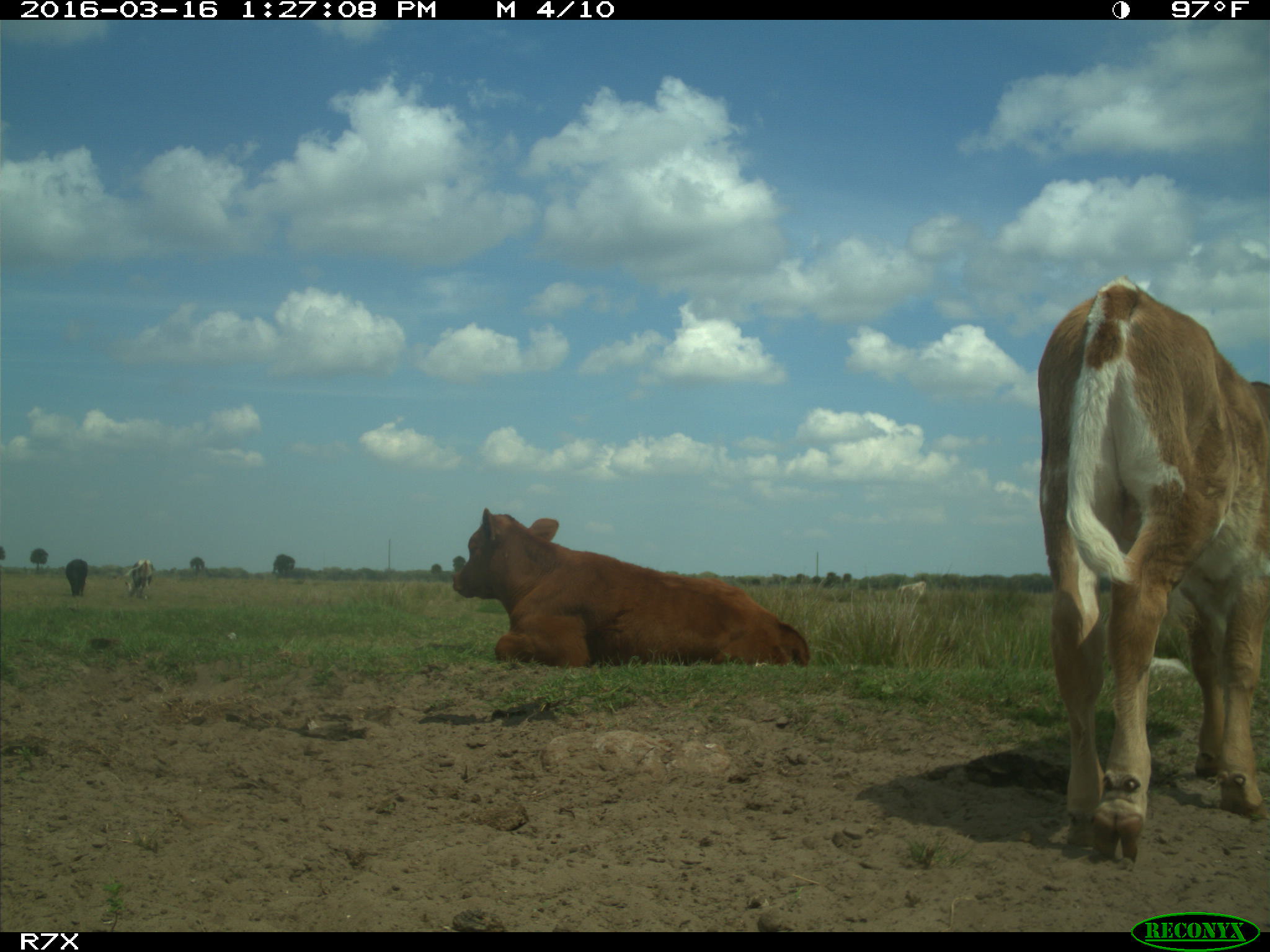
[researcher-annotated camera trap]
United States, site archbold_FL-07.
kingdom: Animalia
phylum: Chordata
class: Mammalia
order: Artiodactyla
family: Bovidae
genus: Bos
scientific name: Bos taurus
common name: domestic cow